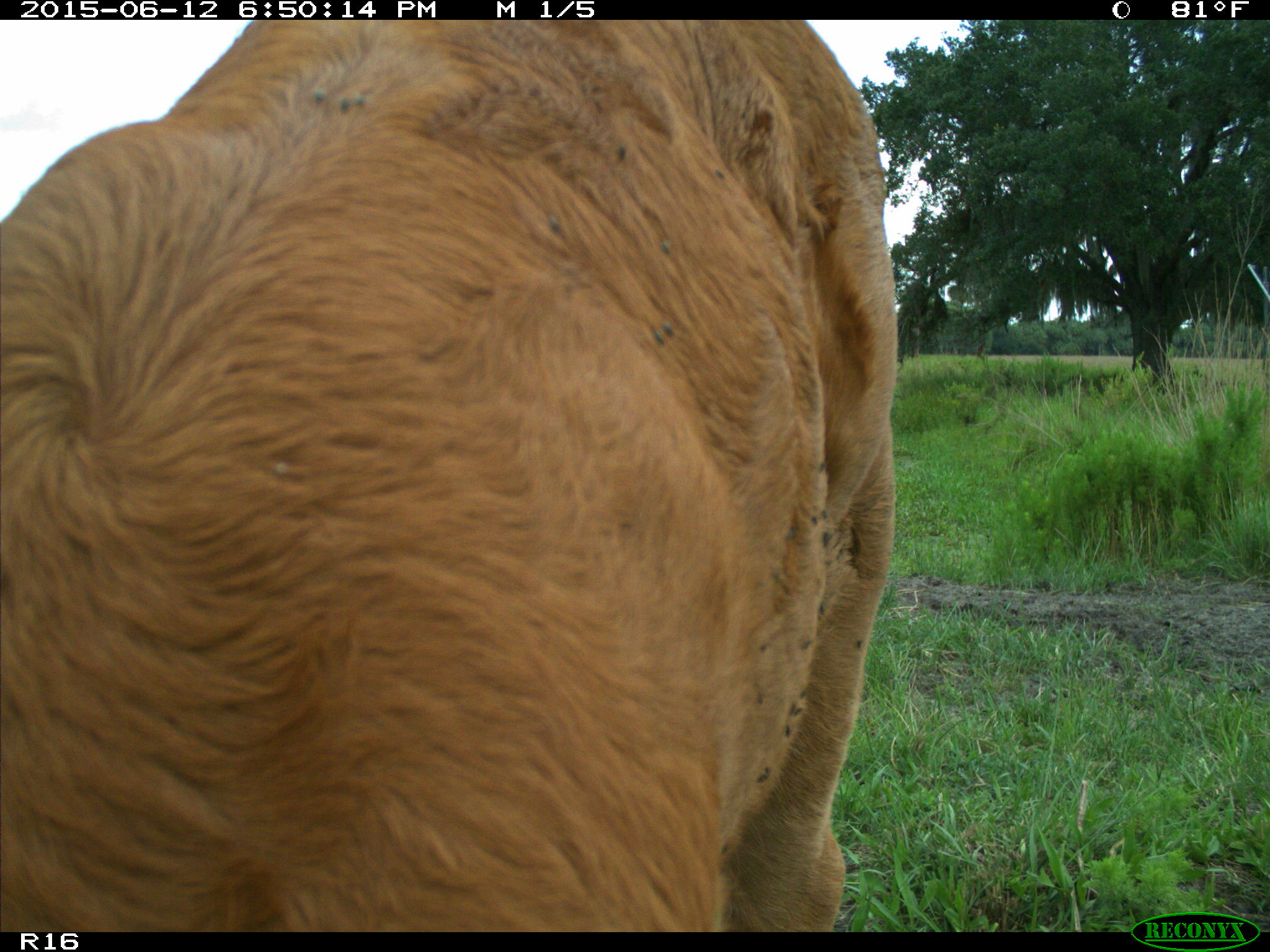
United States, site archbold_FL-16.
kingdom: Animalia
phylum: Chordata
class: Mammalia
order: Artiodactyla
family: Bovidae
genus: Bos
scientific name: Bos taurus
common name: domestic cow